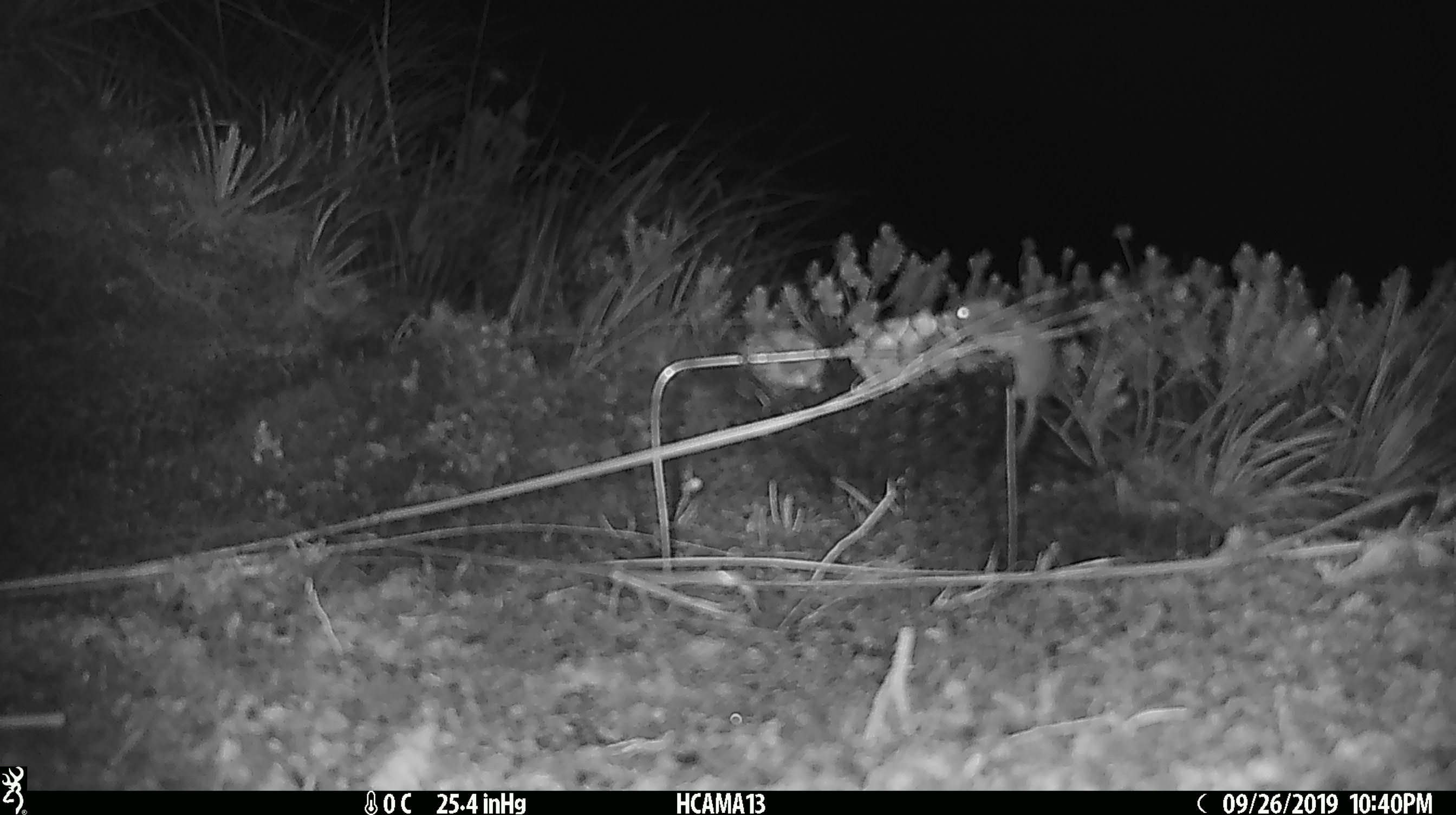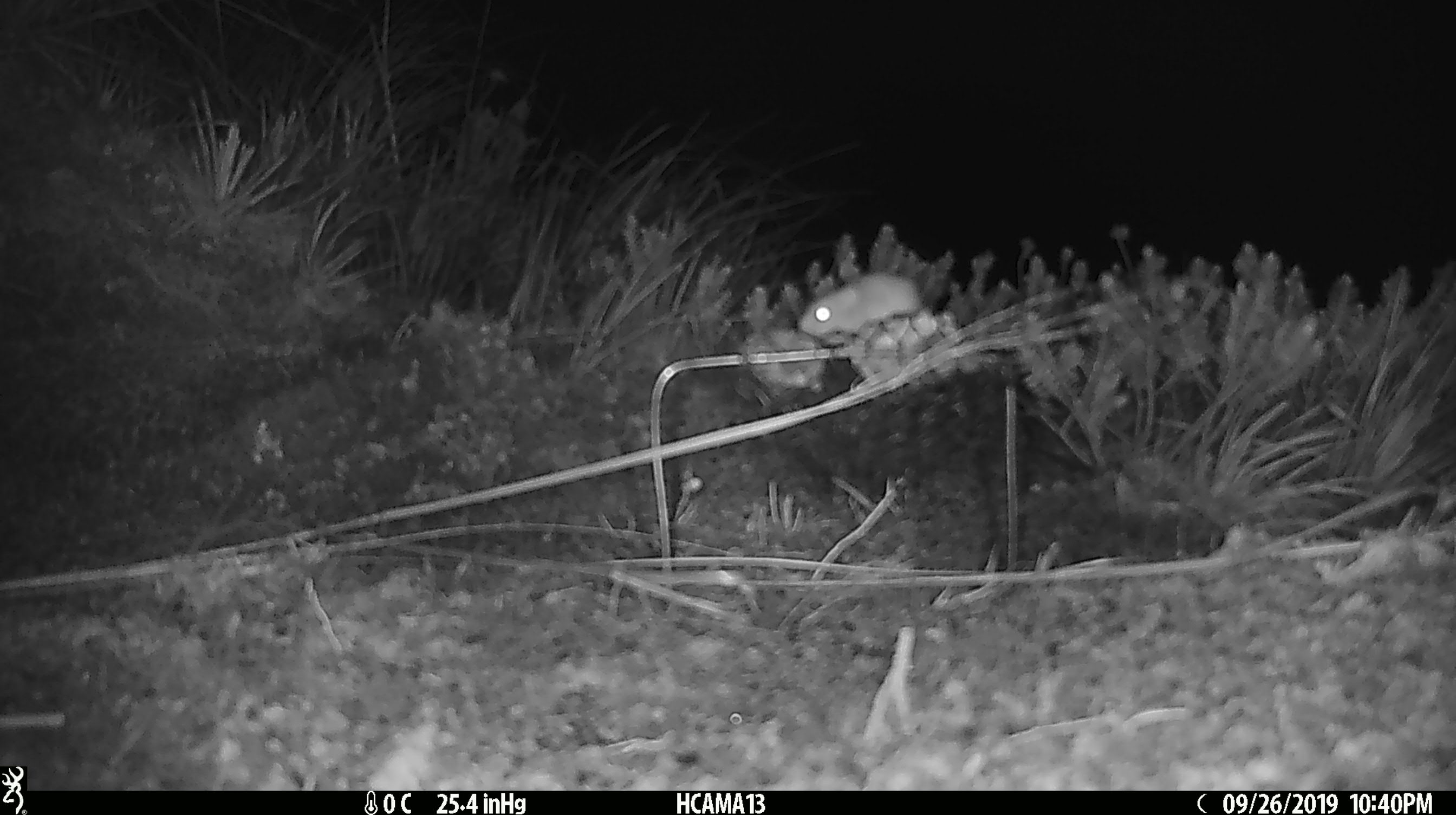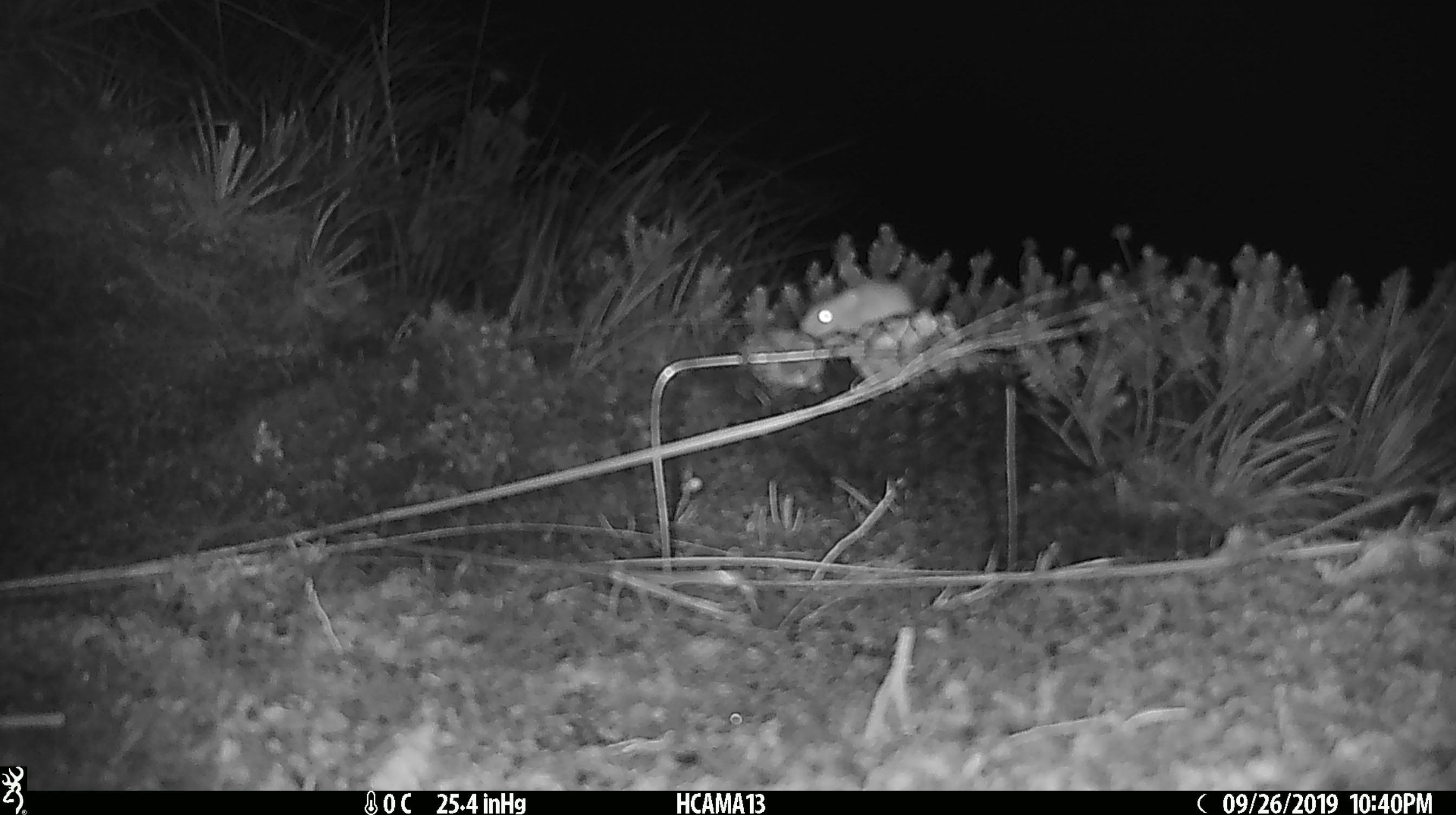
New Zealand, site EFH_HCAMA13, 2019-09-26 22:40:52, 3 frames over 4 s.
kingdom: Animalia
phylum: Chordata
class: Mammalia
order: Rodentia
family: Muridae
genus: Mus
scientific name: Mus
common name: mouse